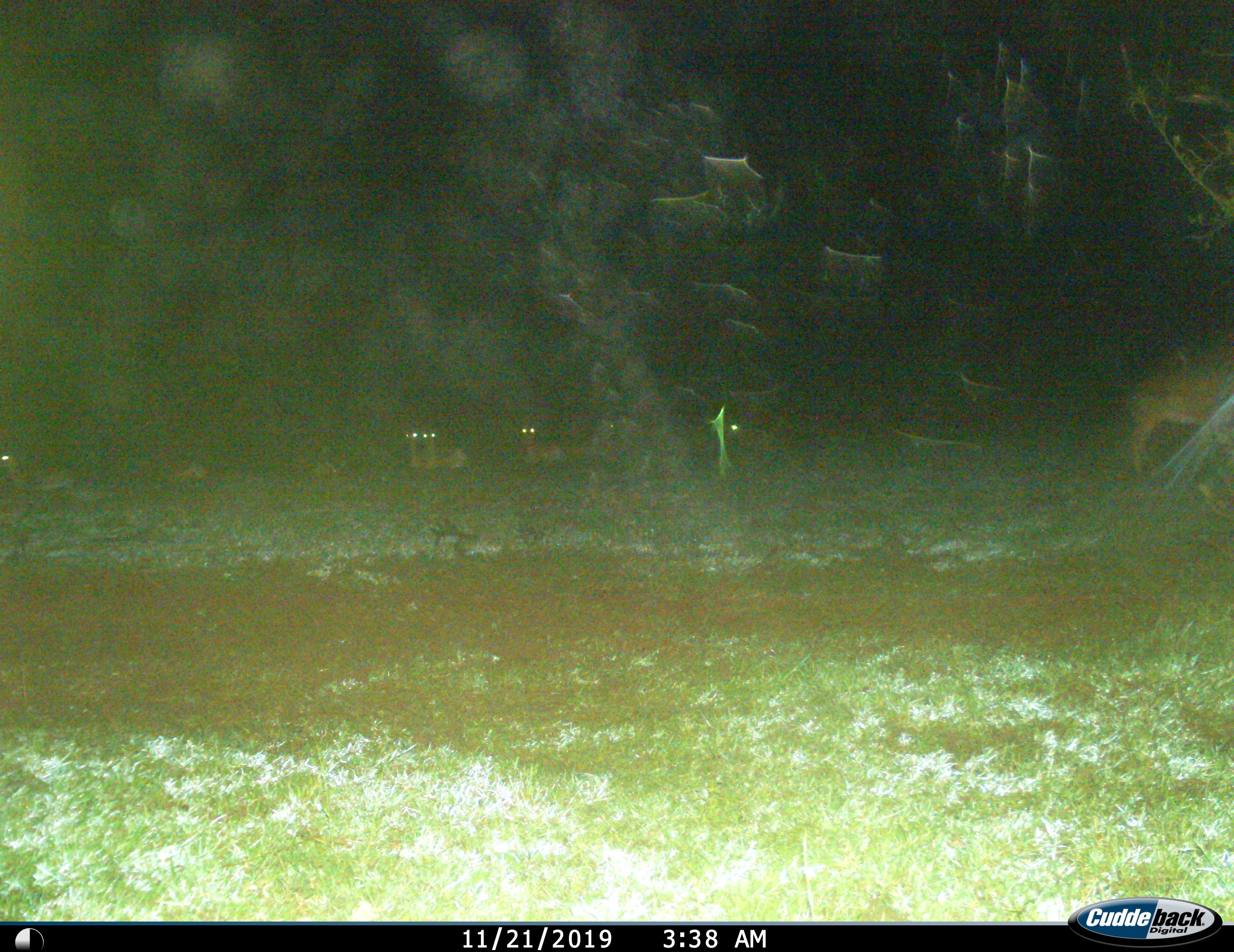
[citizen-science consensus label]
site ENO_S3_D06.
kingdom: Animalia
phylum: Chordata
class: Mammalia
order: Artiodactyla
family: Bovidae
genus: Aepyceros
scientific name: Aepyceros melampus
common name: impala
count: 6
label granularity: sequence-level